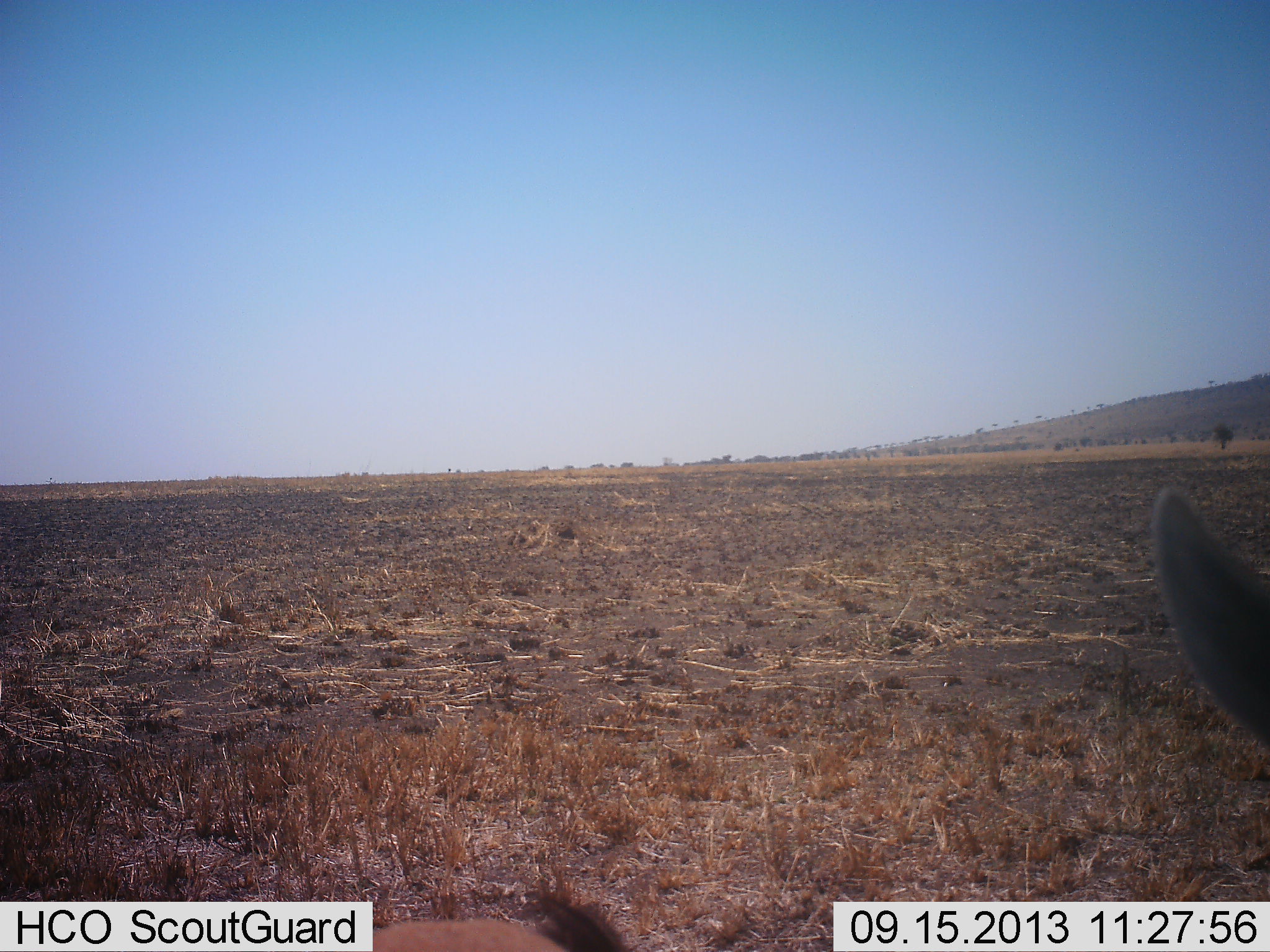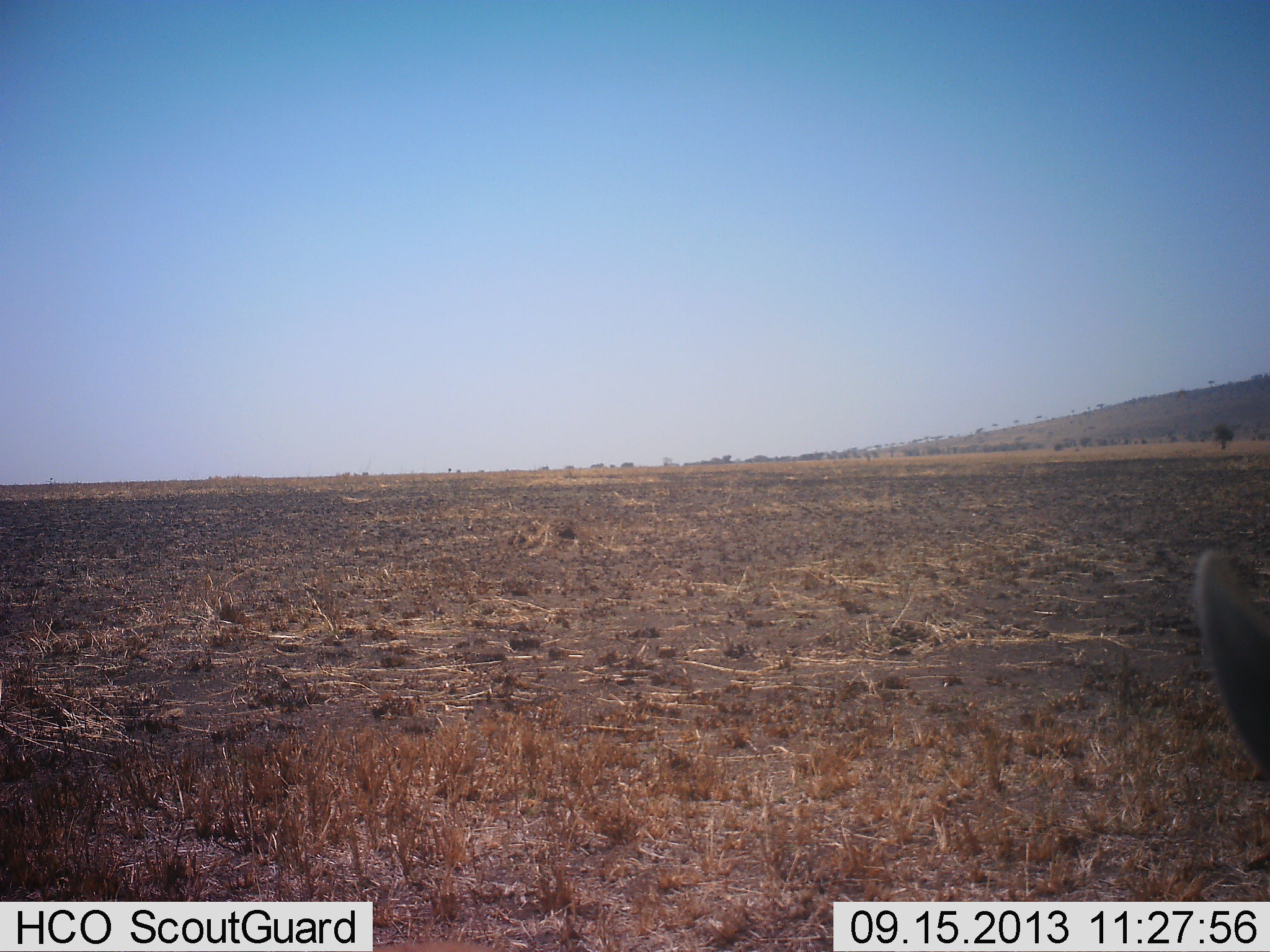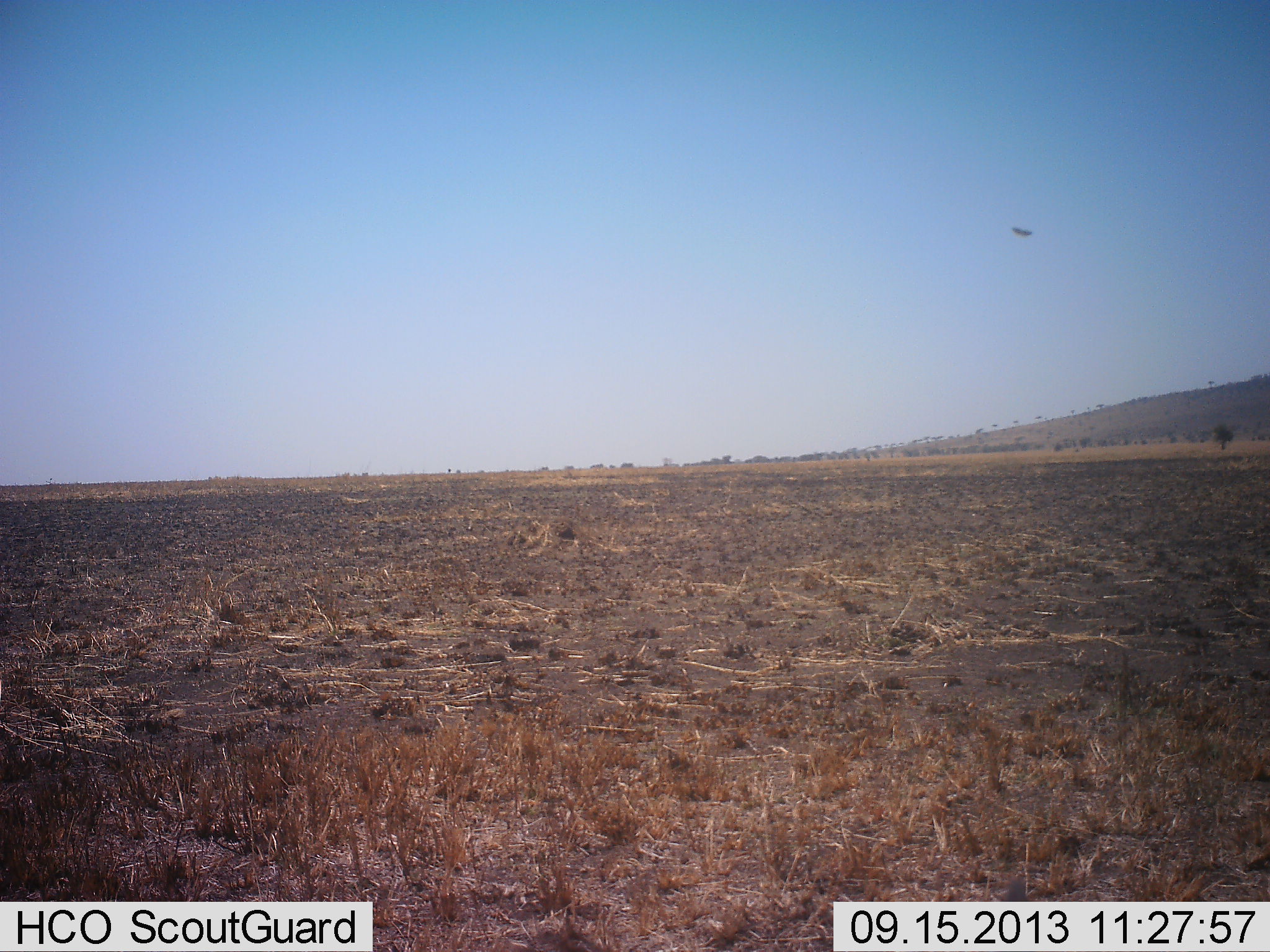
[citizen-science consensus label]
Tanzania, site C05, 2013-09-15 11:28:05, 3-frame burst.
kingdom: Animalia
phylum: Chordata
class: Mammalia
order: Artiodactyla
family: Bovidae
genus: Eudorcas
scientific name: Eudorcas thomsonii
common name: thomson's gazelle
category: gazellethomsons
Gazellethomsons (thomson's gazelle) (Eudorcas thomsonii), count 1. Behavior (volunteer vote fractions): standing 80%, resting 10%, moving 10%, interacting 0%. Young present (vote fraction): 0%. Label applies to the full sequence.